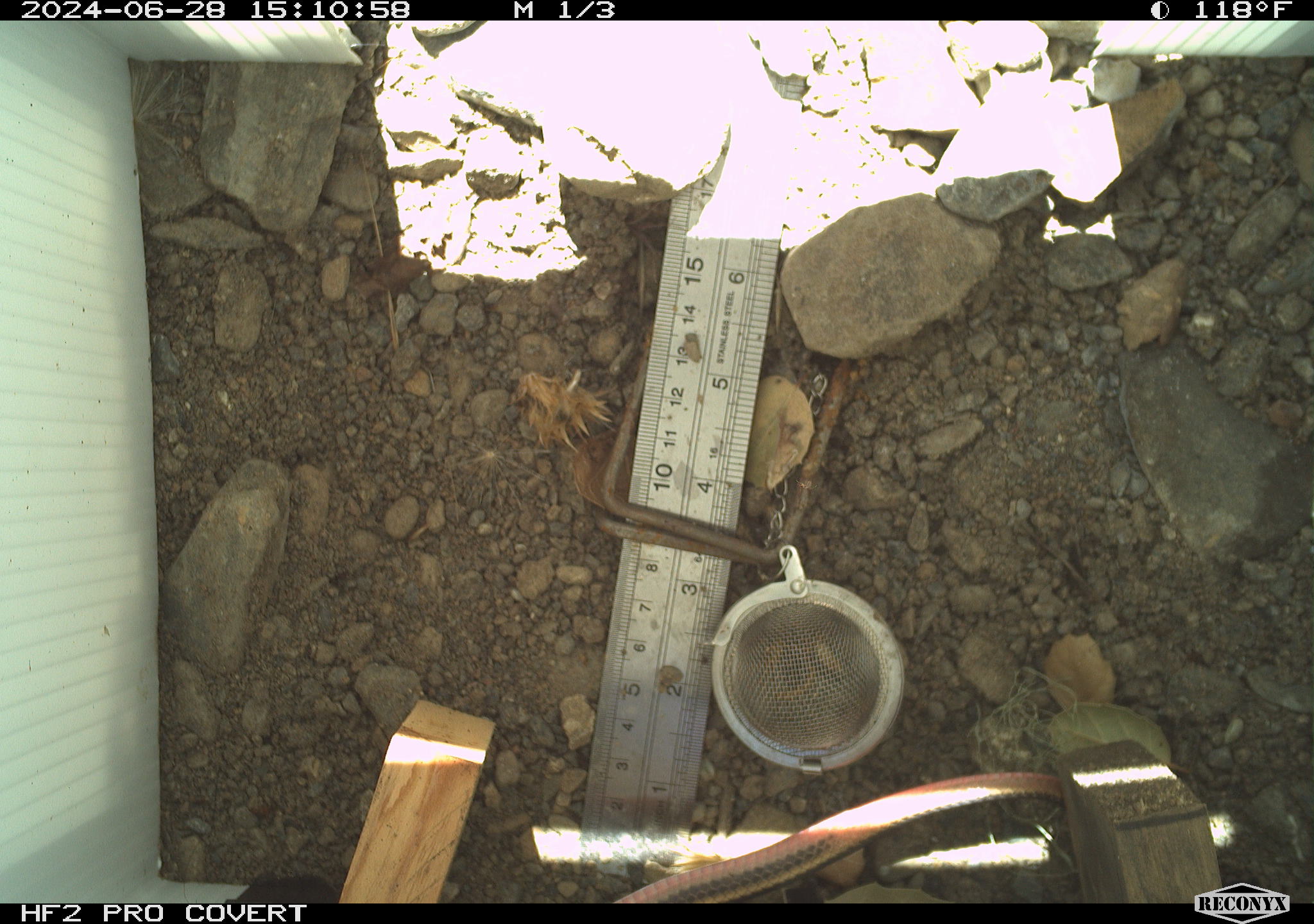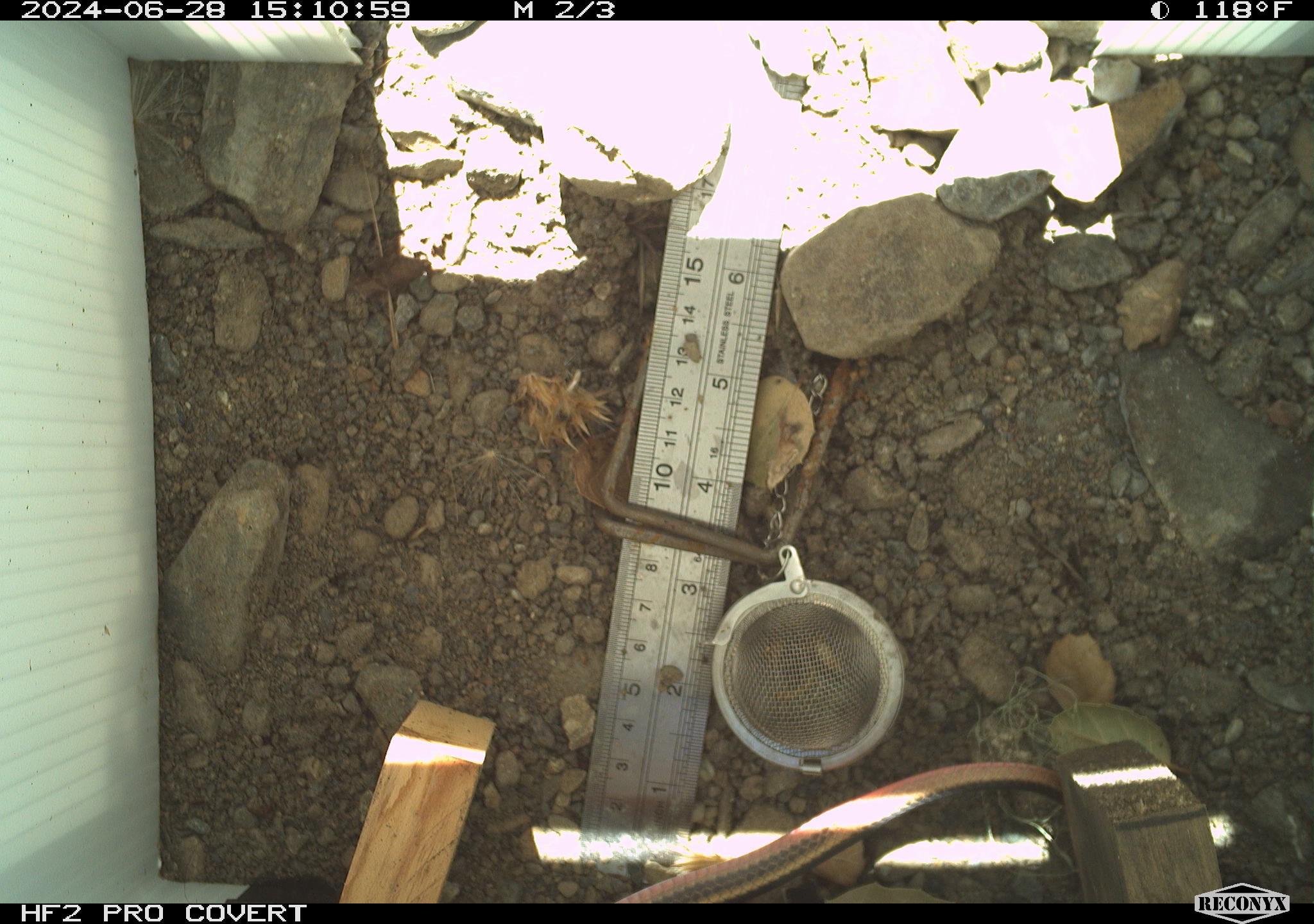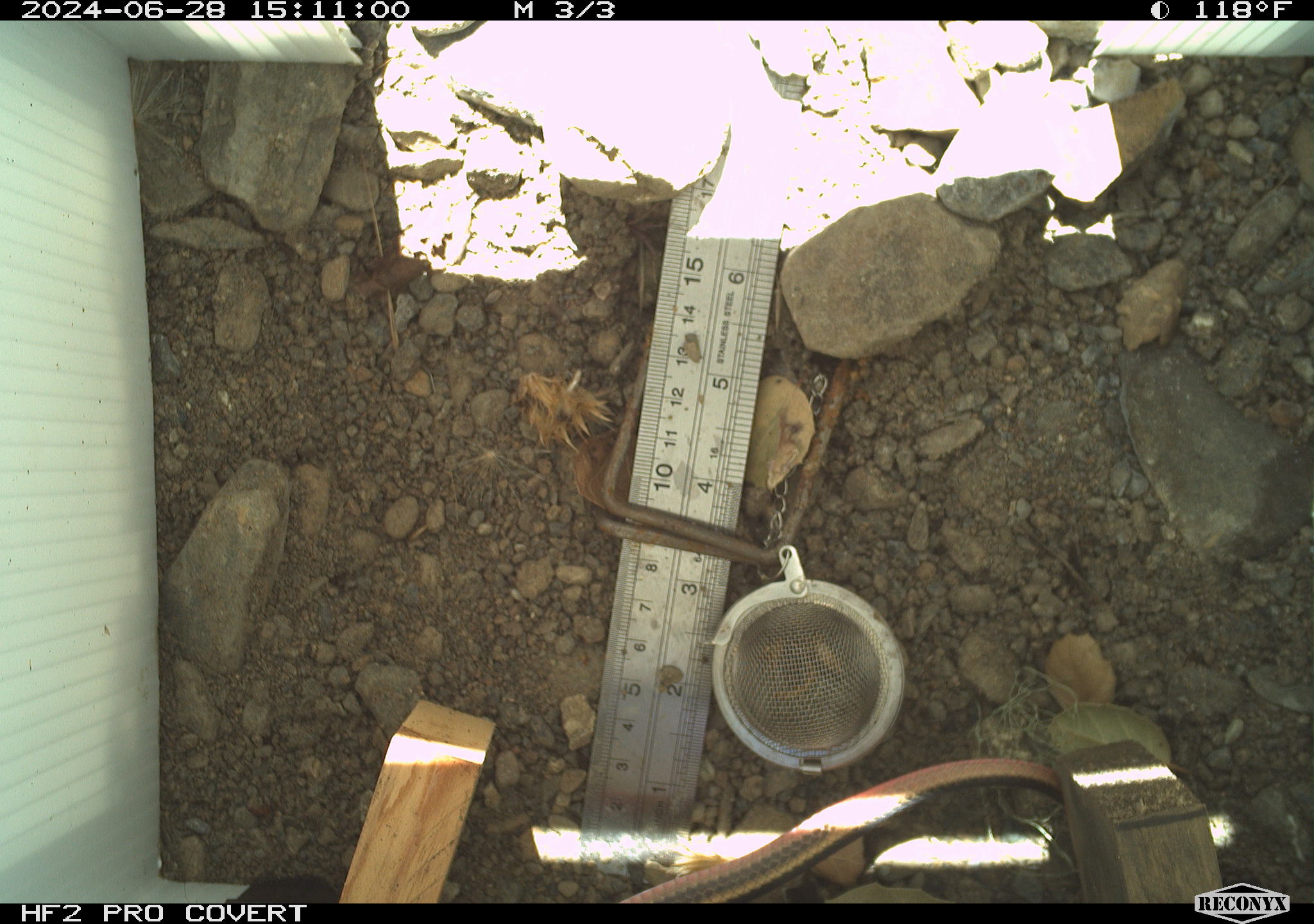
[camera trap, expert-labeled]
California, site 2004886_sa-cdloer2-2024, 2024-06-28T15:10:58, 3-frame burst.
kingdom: Animalia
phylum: Chordata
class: Reptilia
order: Squamata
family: Scincidae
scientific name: Scincidae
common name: skinks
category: scincidae family